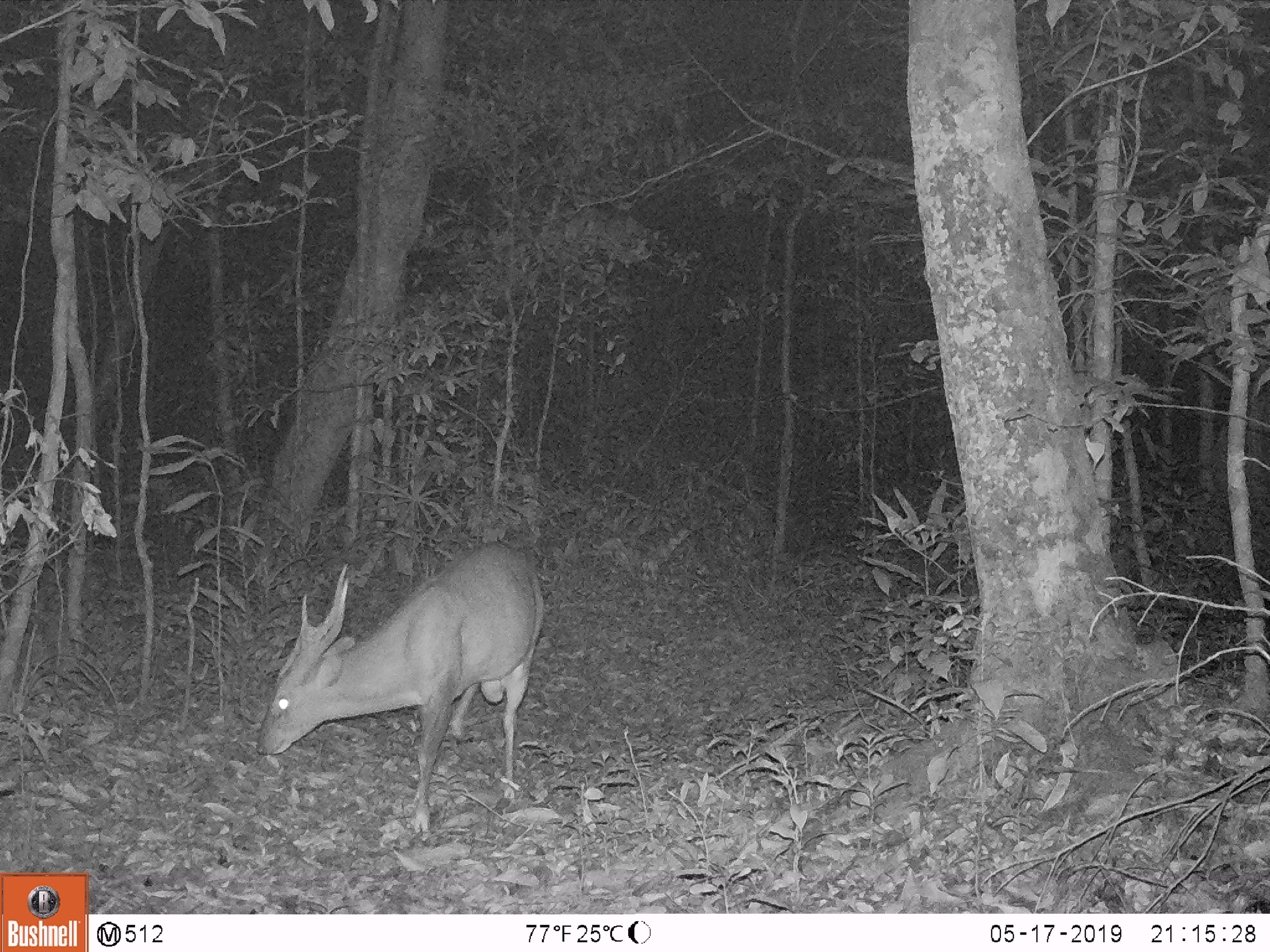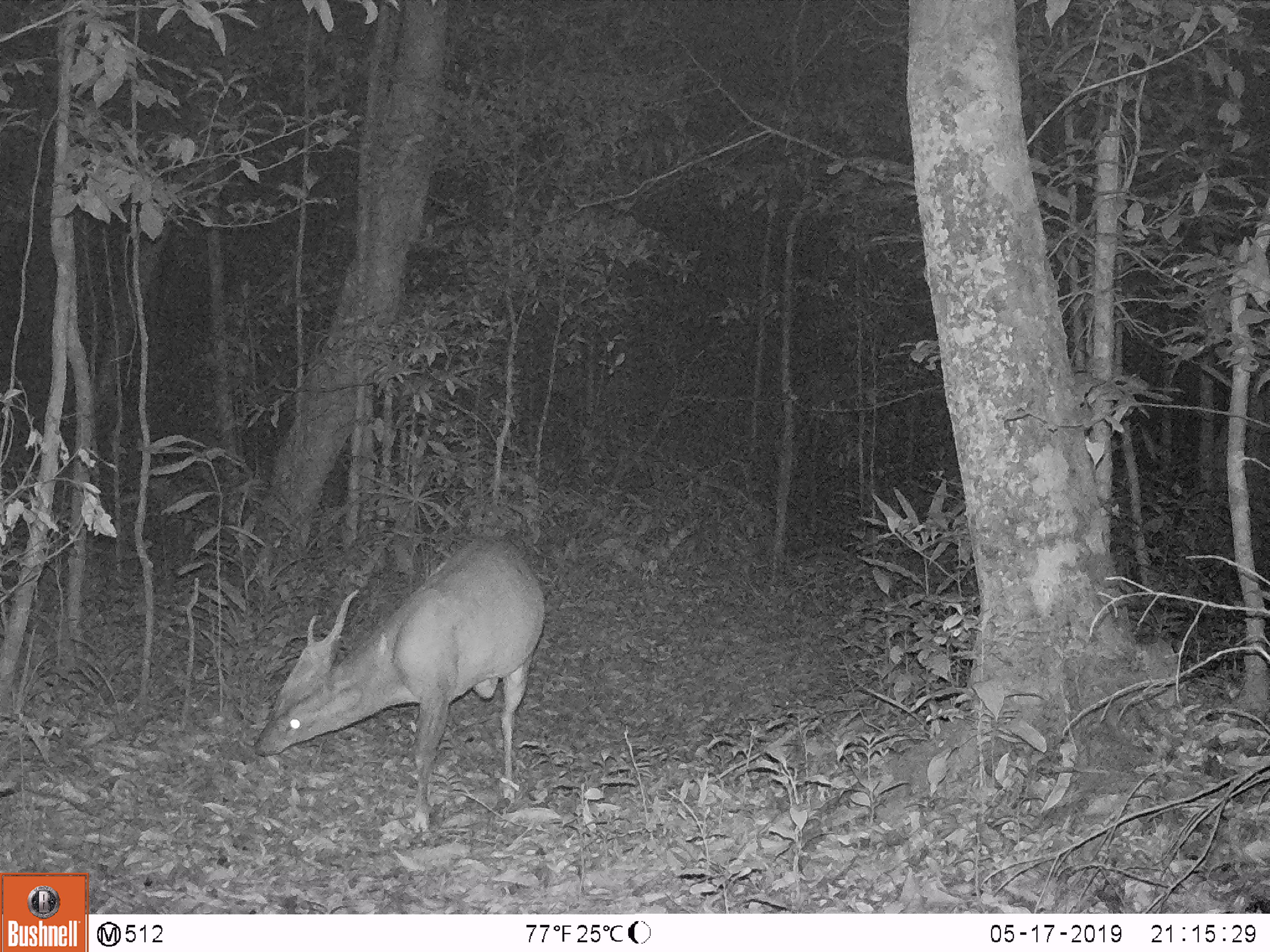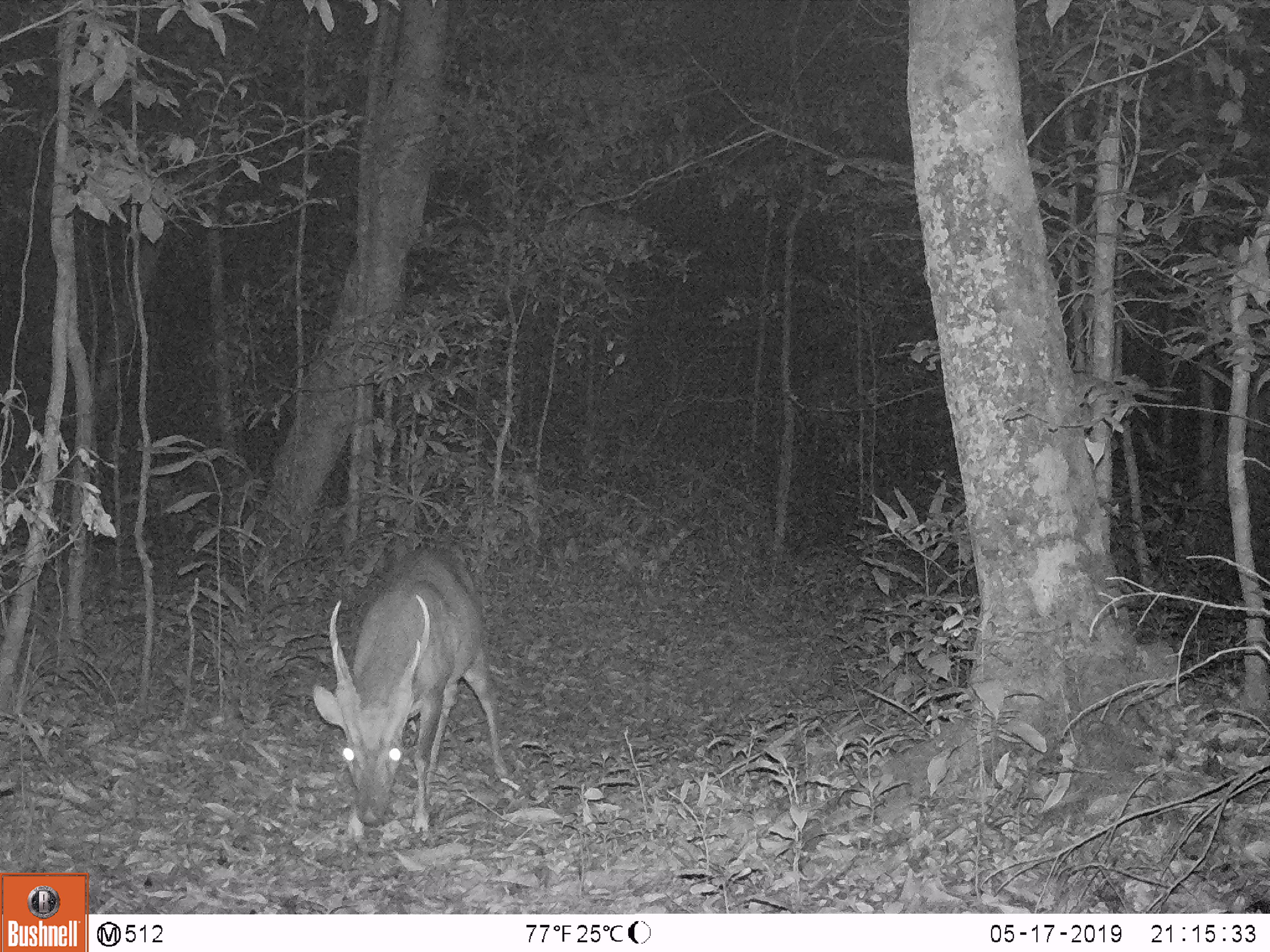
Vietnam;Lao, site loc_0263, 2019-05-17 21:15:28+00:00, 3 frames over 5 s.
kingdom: Animalia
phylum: Chordata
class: Mammalia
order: Artiodactyla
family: Cervidae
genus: Muntiacus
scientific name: Muntiacus vuquangensis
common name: large-antlered muntjac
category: large antlered muntjac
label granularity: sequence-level